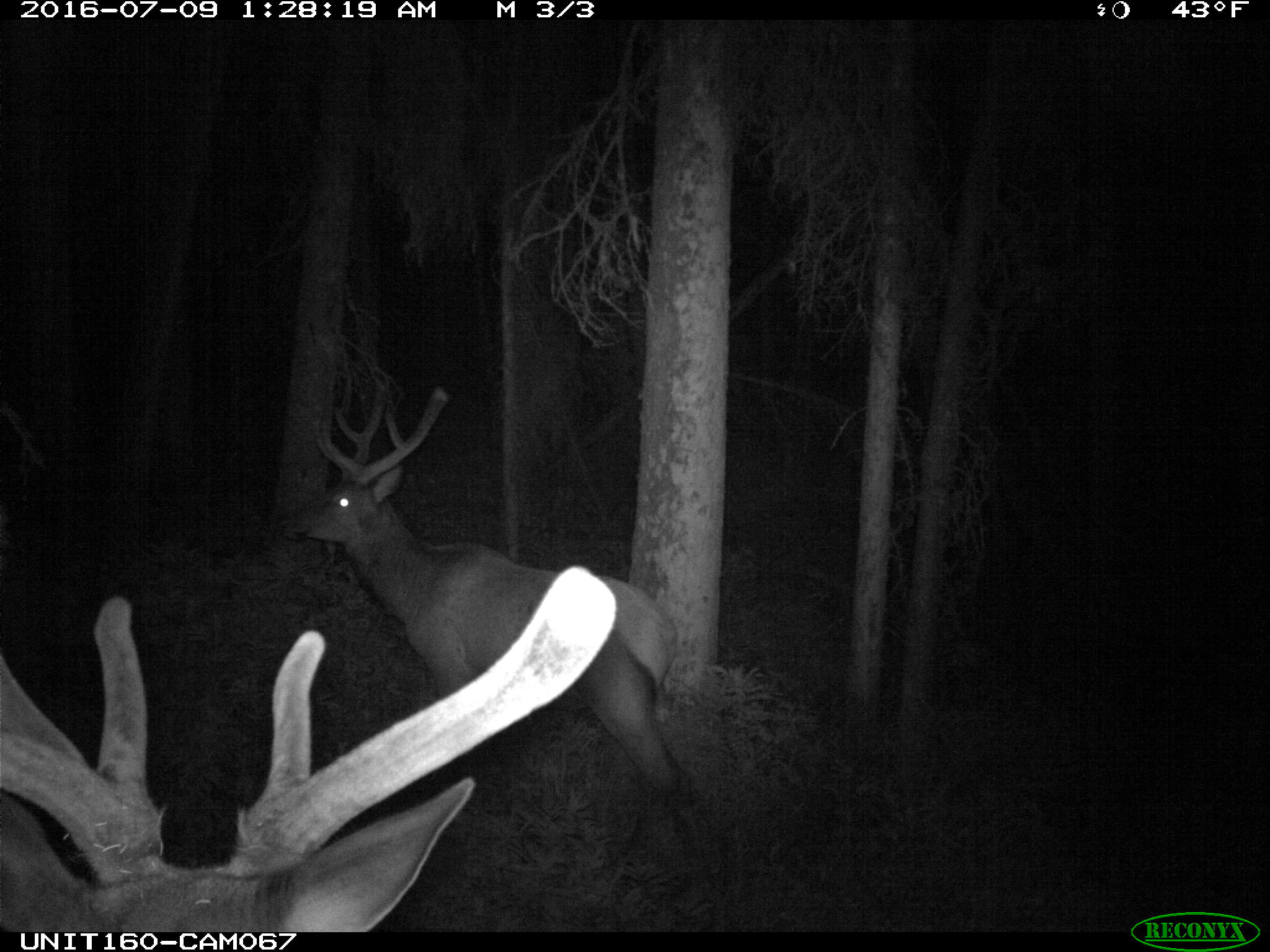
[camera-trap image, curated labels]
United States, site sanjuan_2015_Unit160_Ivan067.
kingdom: Animalia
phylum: Chordata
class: Mammalia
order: Artiodactyla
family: Cervidae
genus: Cervus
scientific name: Cervus elaphus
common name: red deer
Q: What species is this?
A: Cervus elaphus (red deer).